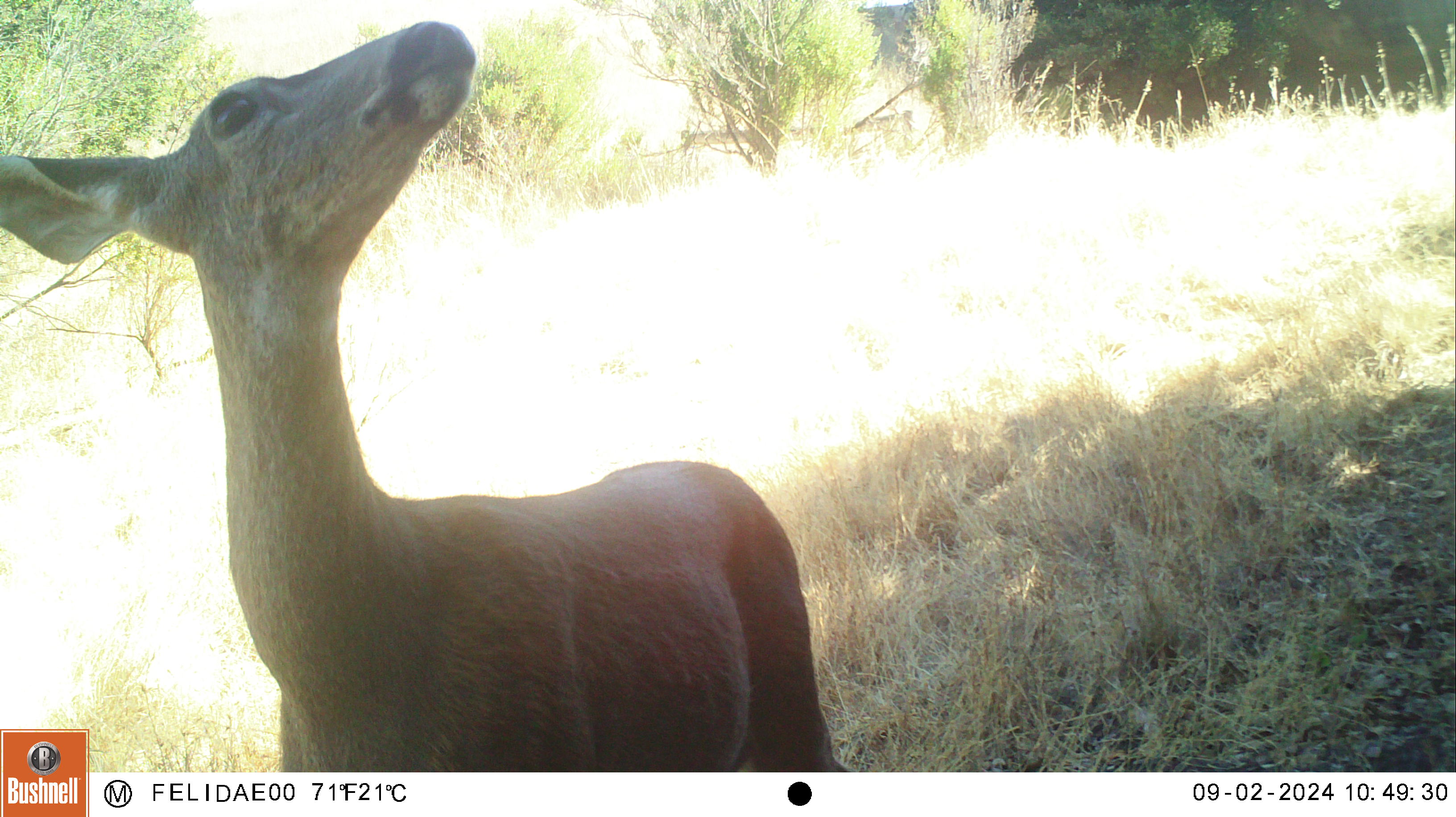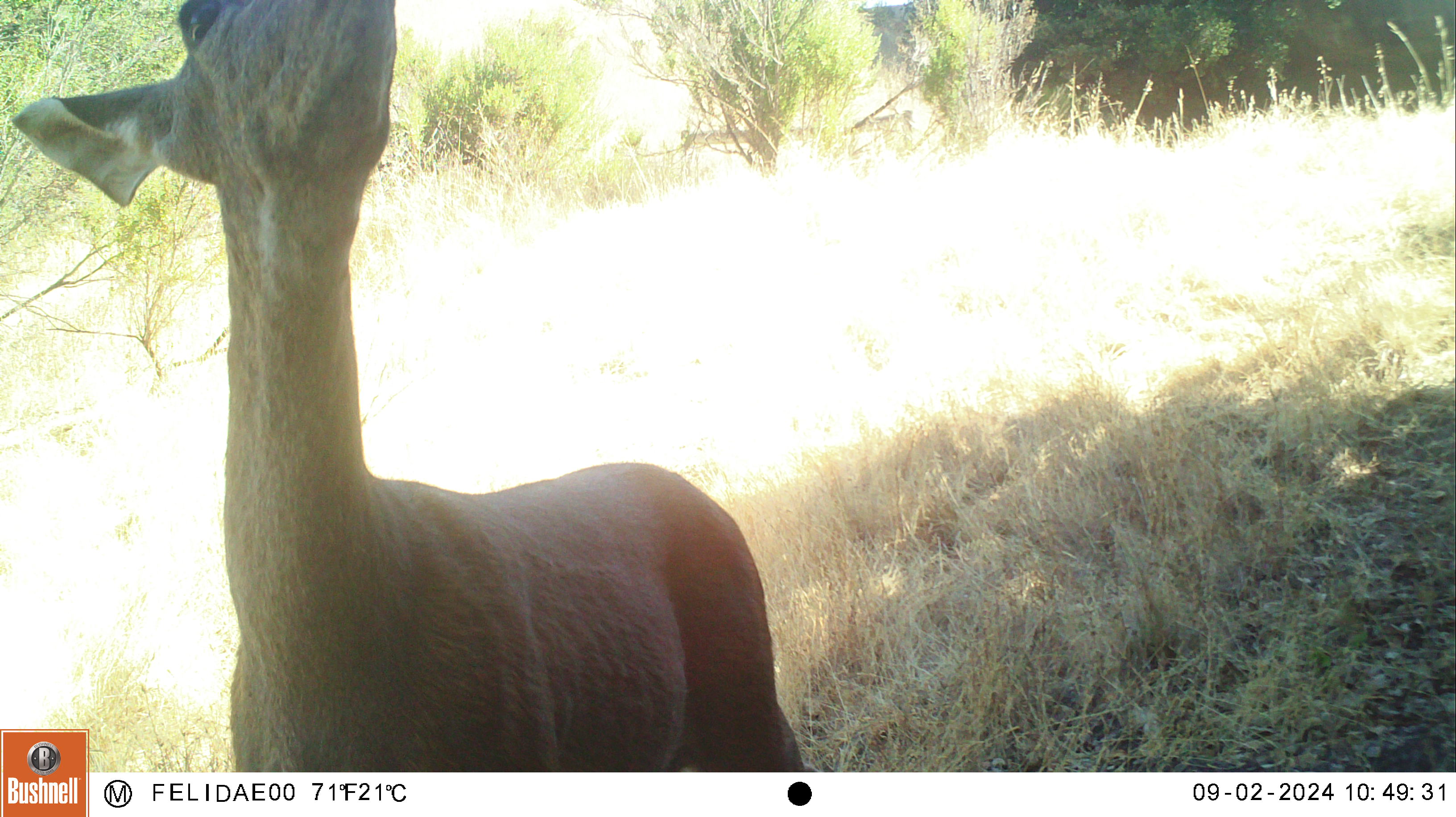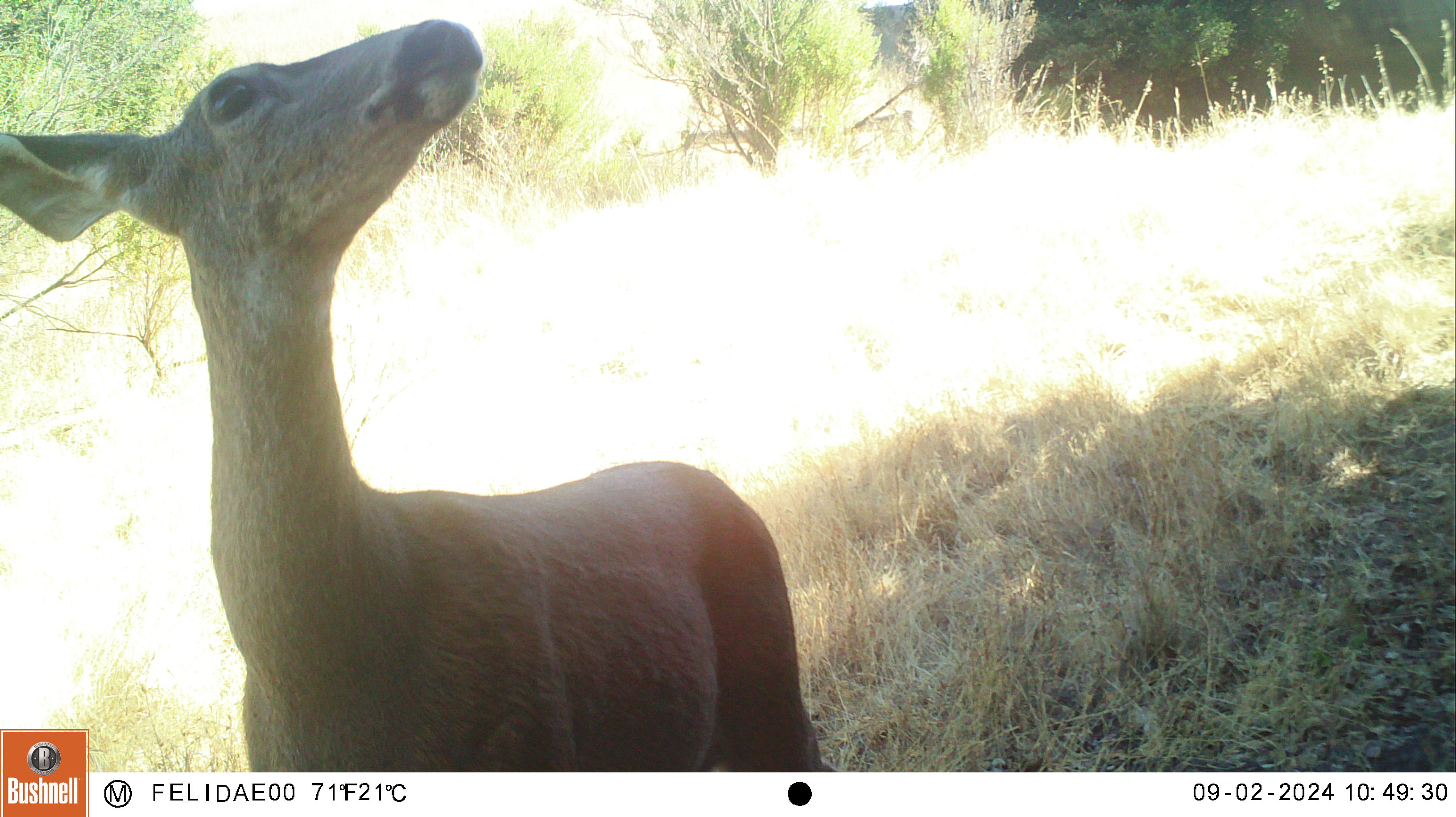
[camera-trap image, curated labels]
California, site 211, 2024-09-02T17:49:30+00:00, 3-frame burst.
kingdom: Animalia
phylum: Chordata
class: Mammalia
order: Artiodactyla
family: Cervidae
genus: Odocoileus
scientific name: Odocoileus hemionus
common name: mule deer